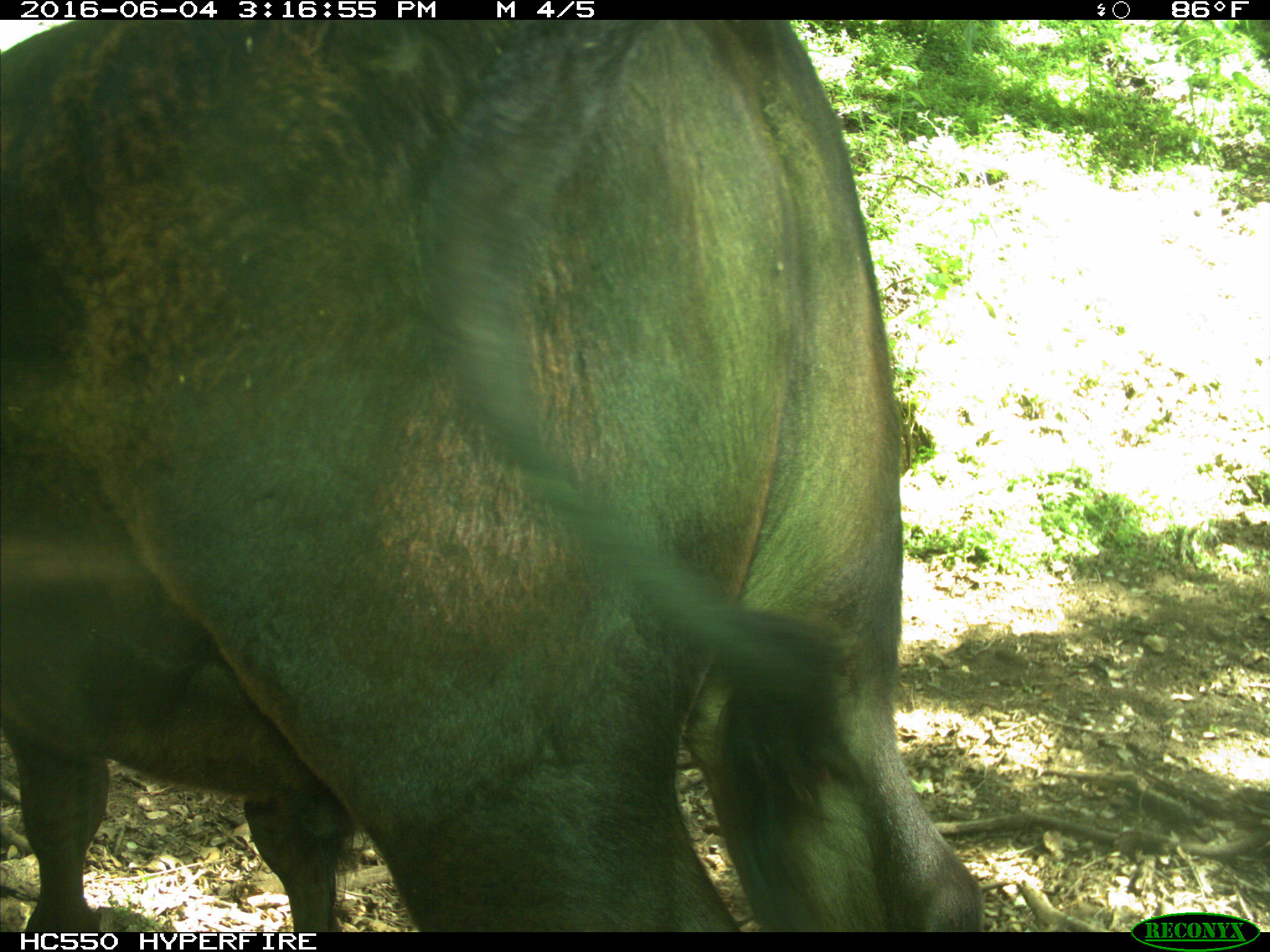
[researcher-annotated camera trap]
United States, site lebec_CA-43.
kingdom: Animalia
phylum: Chordata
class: Mammalia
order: Artiodactyla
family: Bovidae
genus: Bos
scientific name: Bos taurus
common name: domestic cow